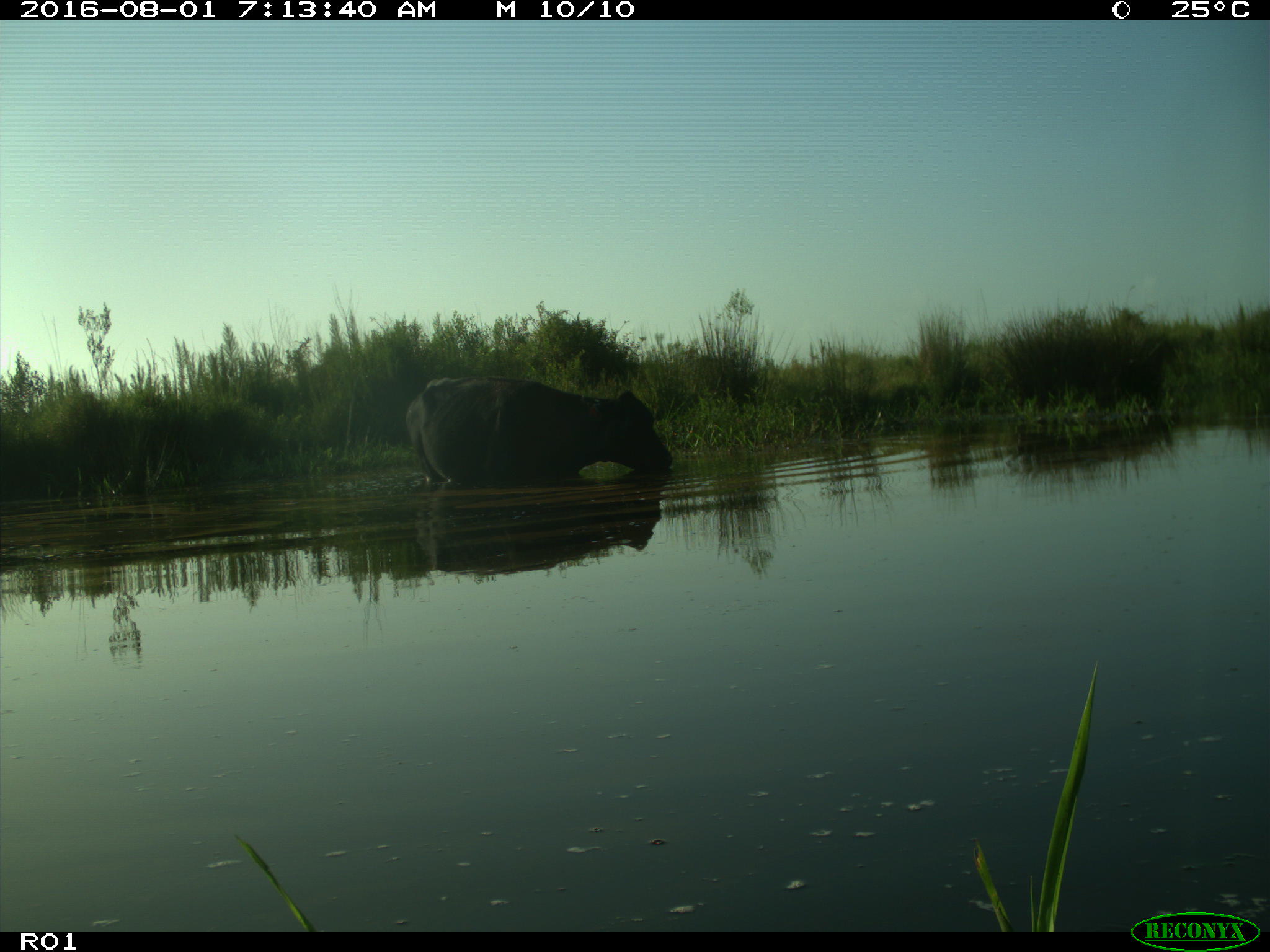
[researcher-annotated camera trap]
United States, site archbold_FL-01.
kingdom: Animalia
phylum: Chordata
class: Mammalia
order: Artiodactyla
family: Bovidae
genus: Bos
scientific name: Bos taurus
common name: domestic cow